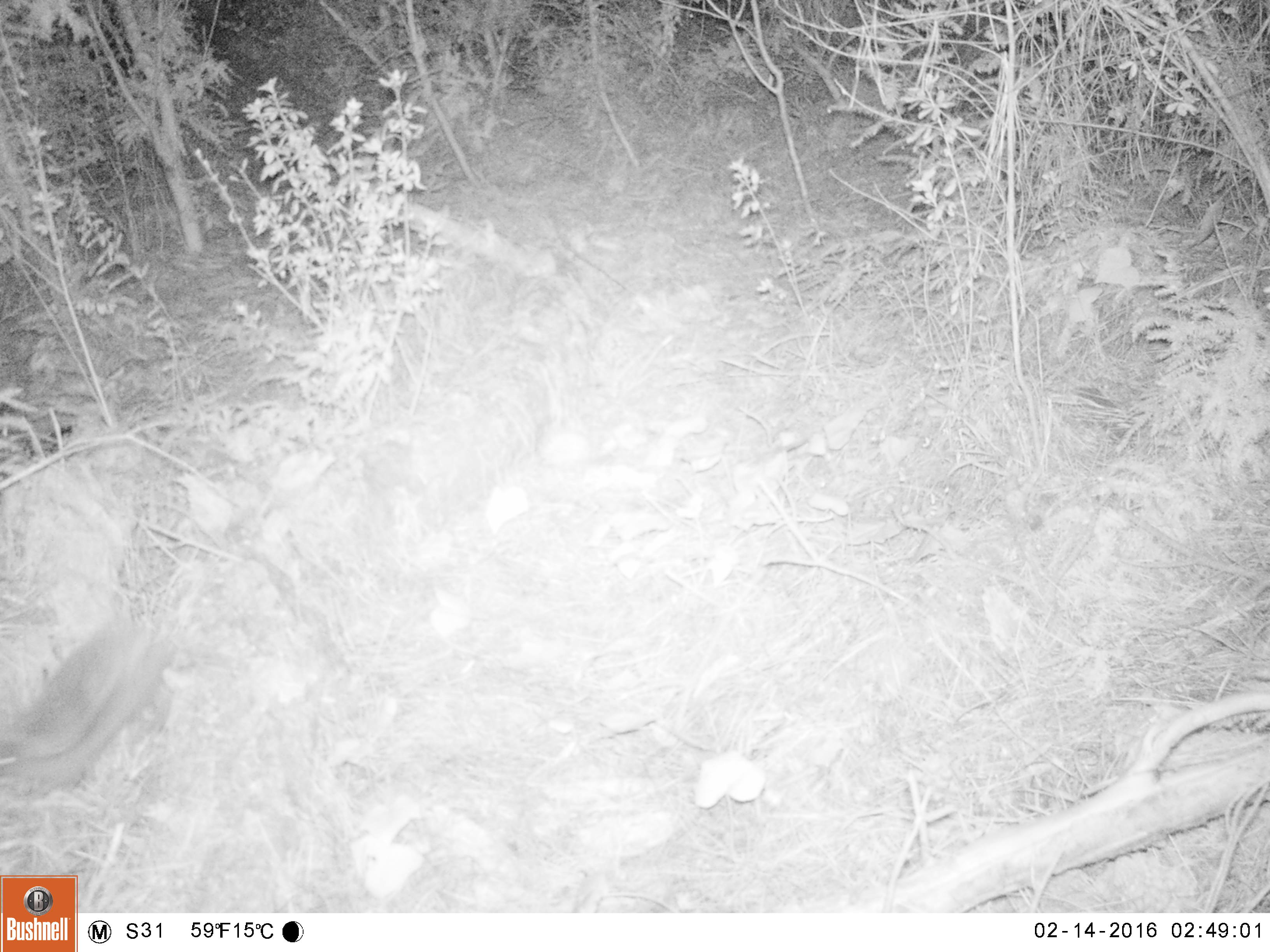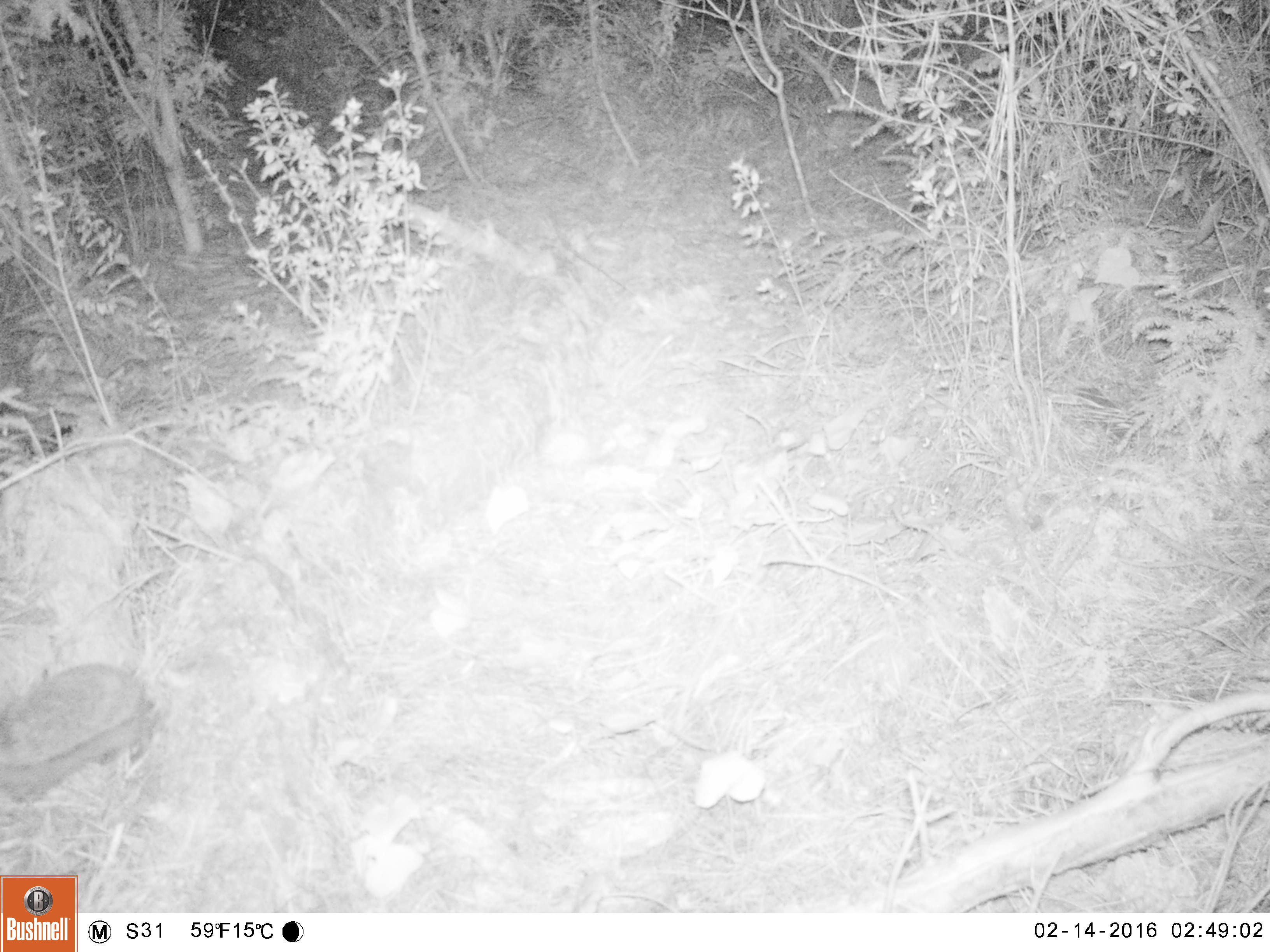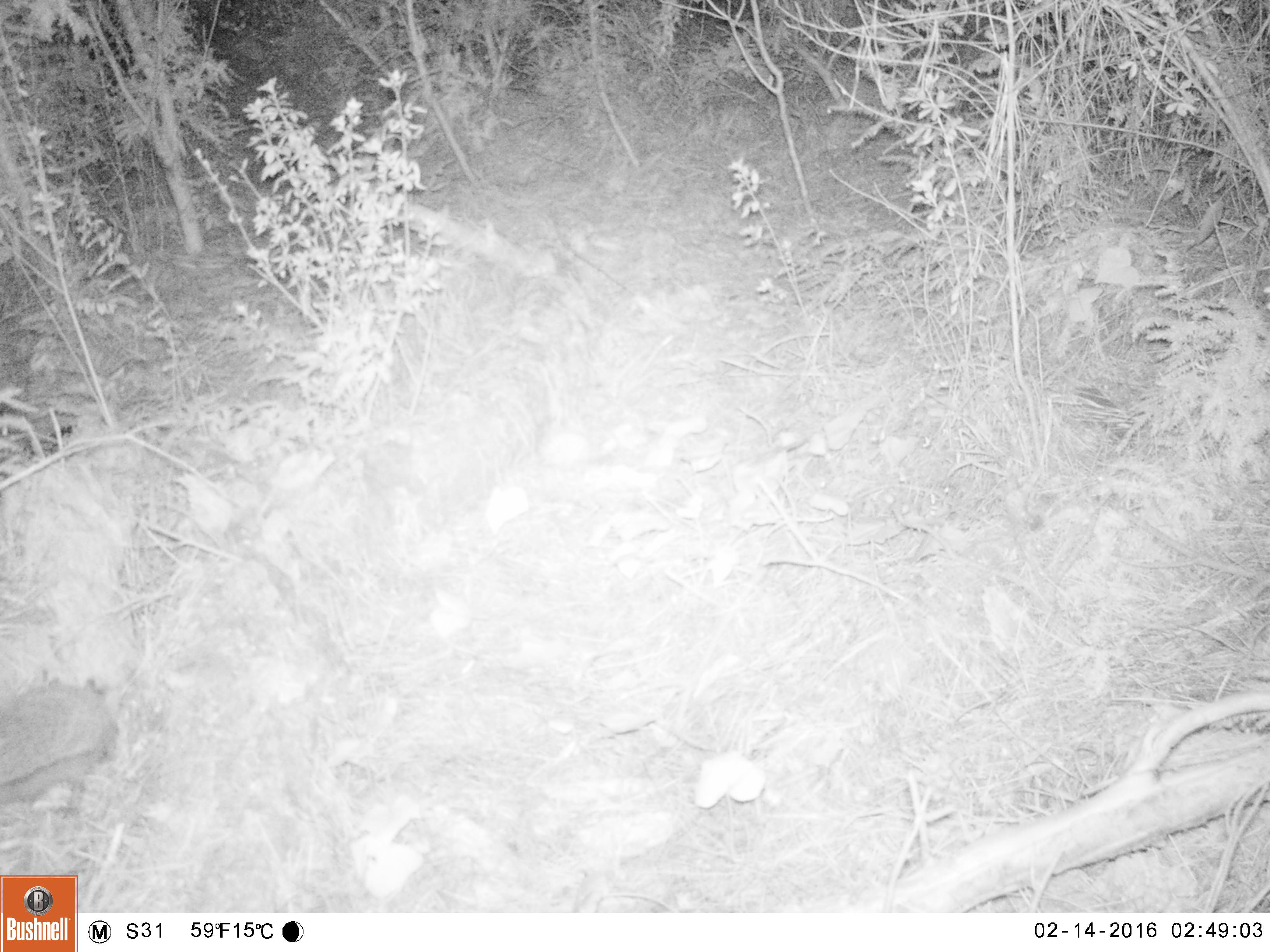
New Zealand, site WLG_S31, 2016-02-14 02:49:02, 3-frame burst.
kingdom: Animalia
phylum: Chordata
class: Mammalia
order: Eulipotyphla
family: Erinaceidae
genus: Erinaceus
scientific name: Erinaceus europaeus europaeus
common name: european hedgehog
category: hedgehog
Hedgehog (european hedgehog) (Erinaceus europaeus europaeus).